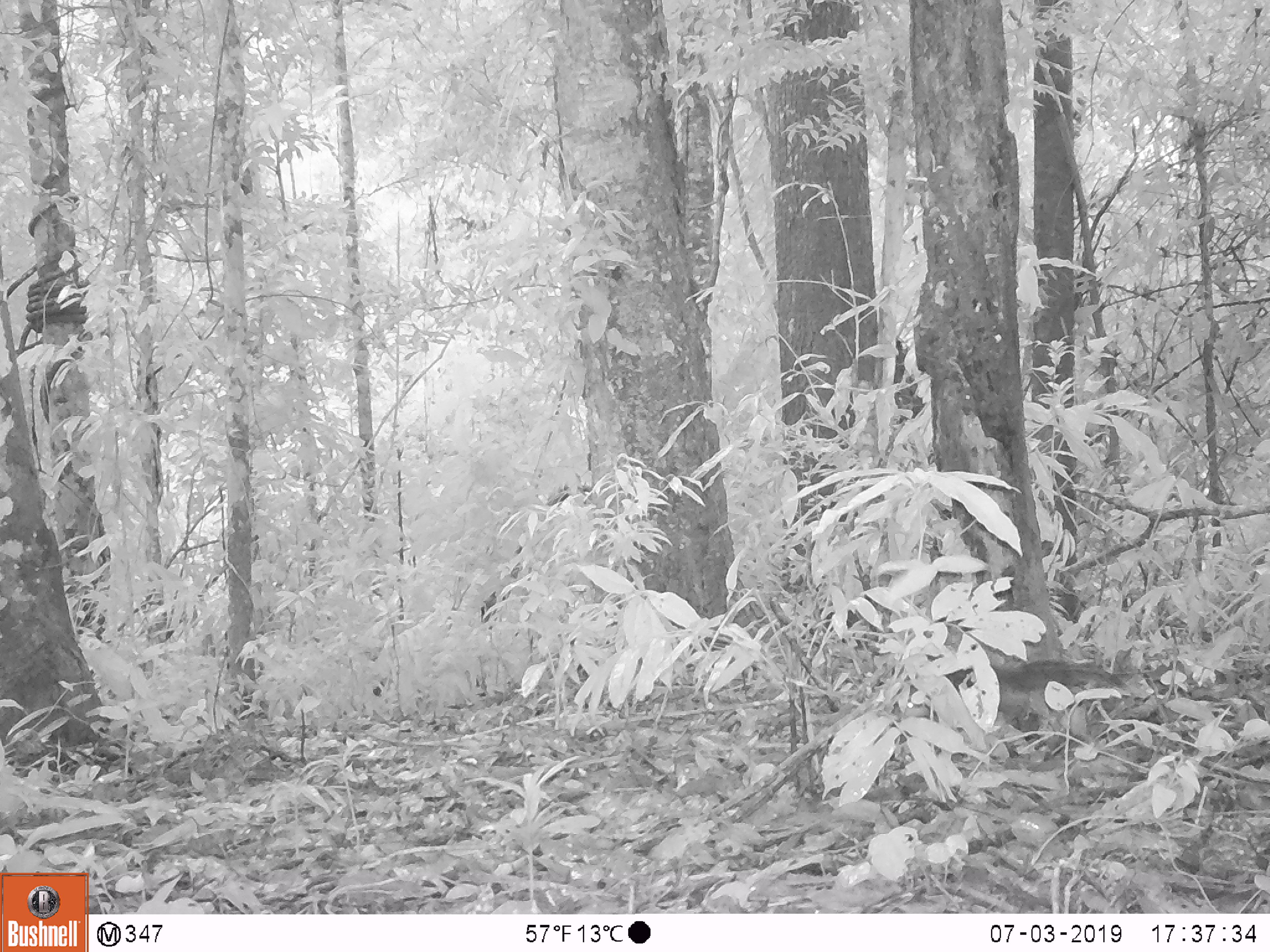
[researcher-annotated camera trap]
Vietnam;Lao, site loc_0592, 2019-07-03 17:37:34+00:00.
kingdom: Animalia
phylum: Chordata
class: Mammalia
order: Rodentia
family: Sciuridae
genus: Callosciurus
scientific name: Callosciurus erythraeus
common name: pallas's squirrel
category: pallass squirrel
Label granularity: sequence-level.